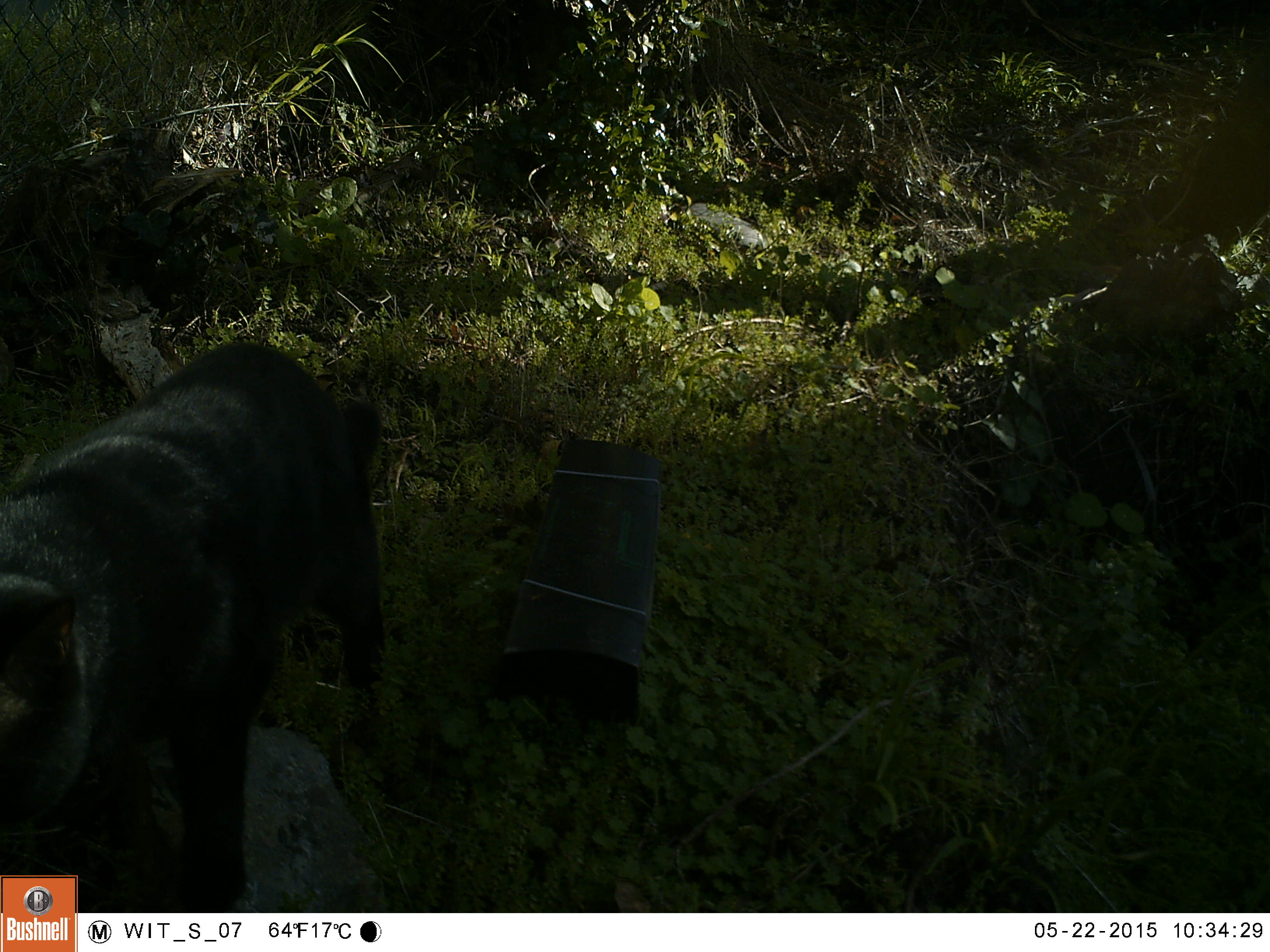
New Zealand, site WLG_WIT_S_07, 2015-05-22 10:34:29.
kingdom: Animalia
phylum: Chordata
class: Mammalia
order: Carnivora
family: Felidae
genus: Felis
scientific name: Felis catus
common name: domestic cat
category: cat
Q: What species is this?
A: Cat (domestic cat) (Felis catus).